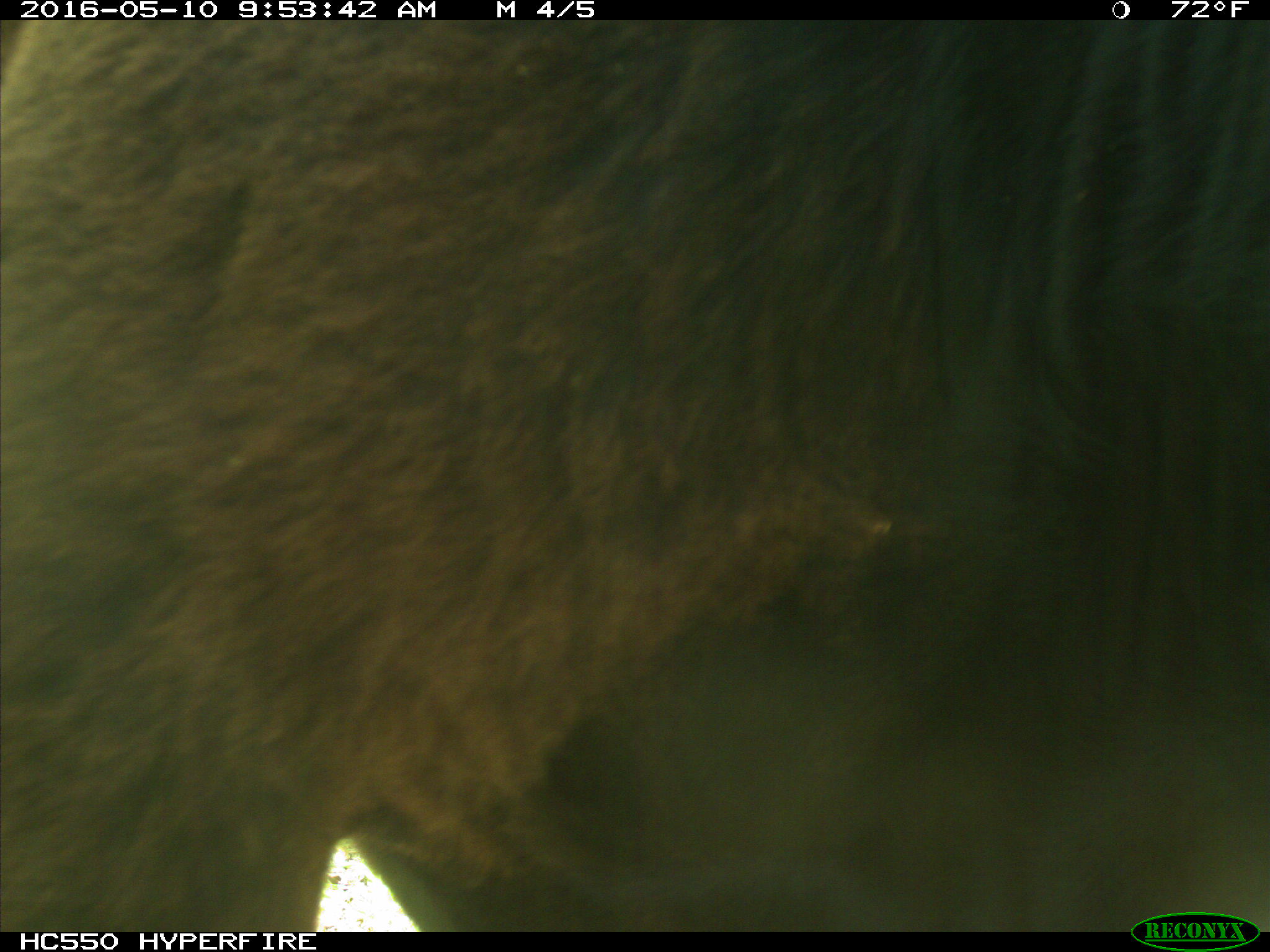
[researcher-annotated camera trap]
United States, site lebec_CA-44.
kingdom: Animalia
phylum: Chordata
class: Mammalia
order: Artiodactyla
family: Bovidae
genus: Bos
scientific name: Bos taurus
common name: domestic cow